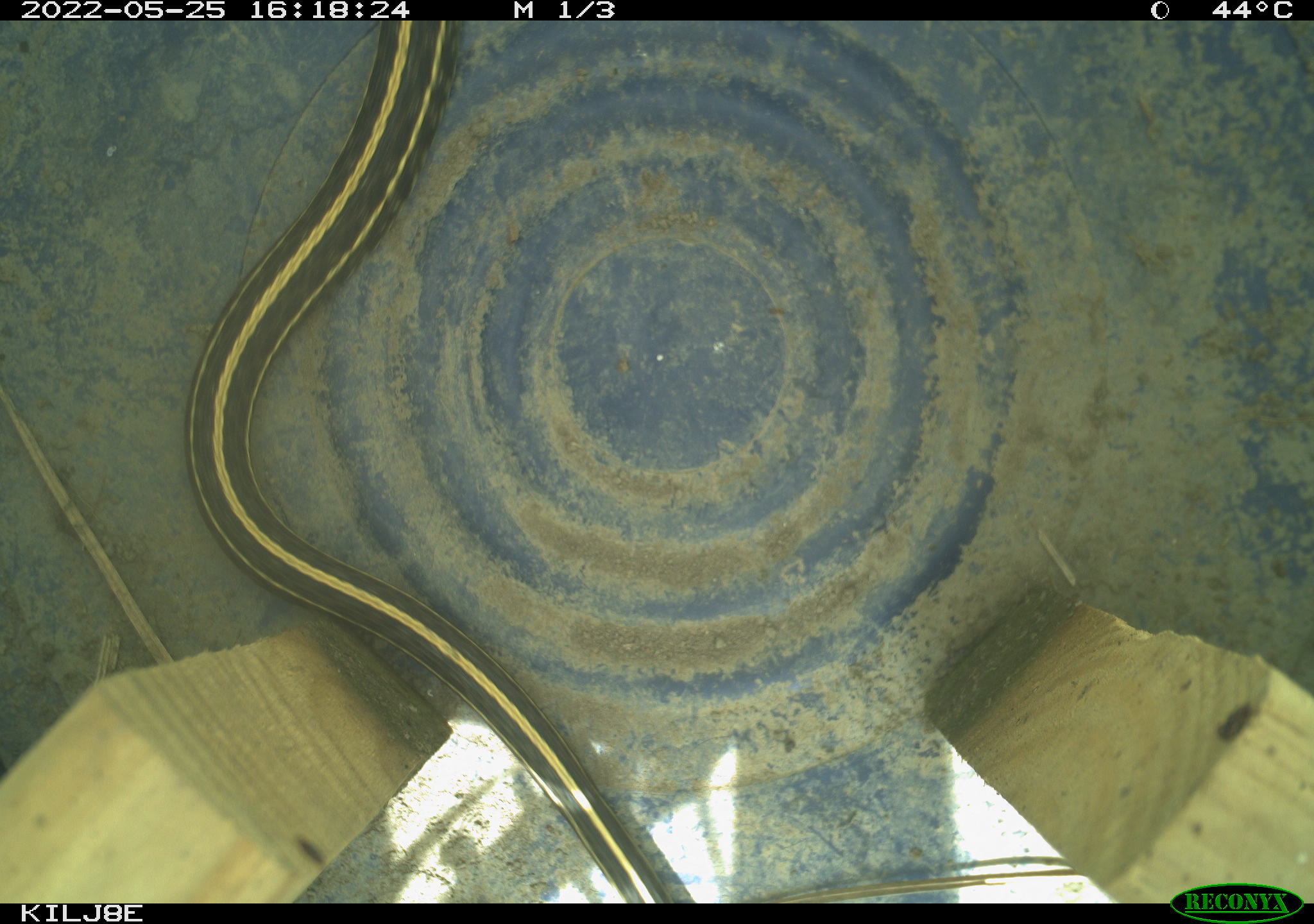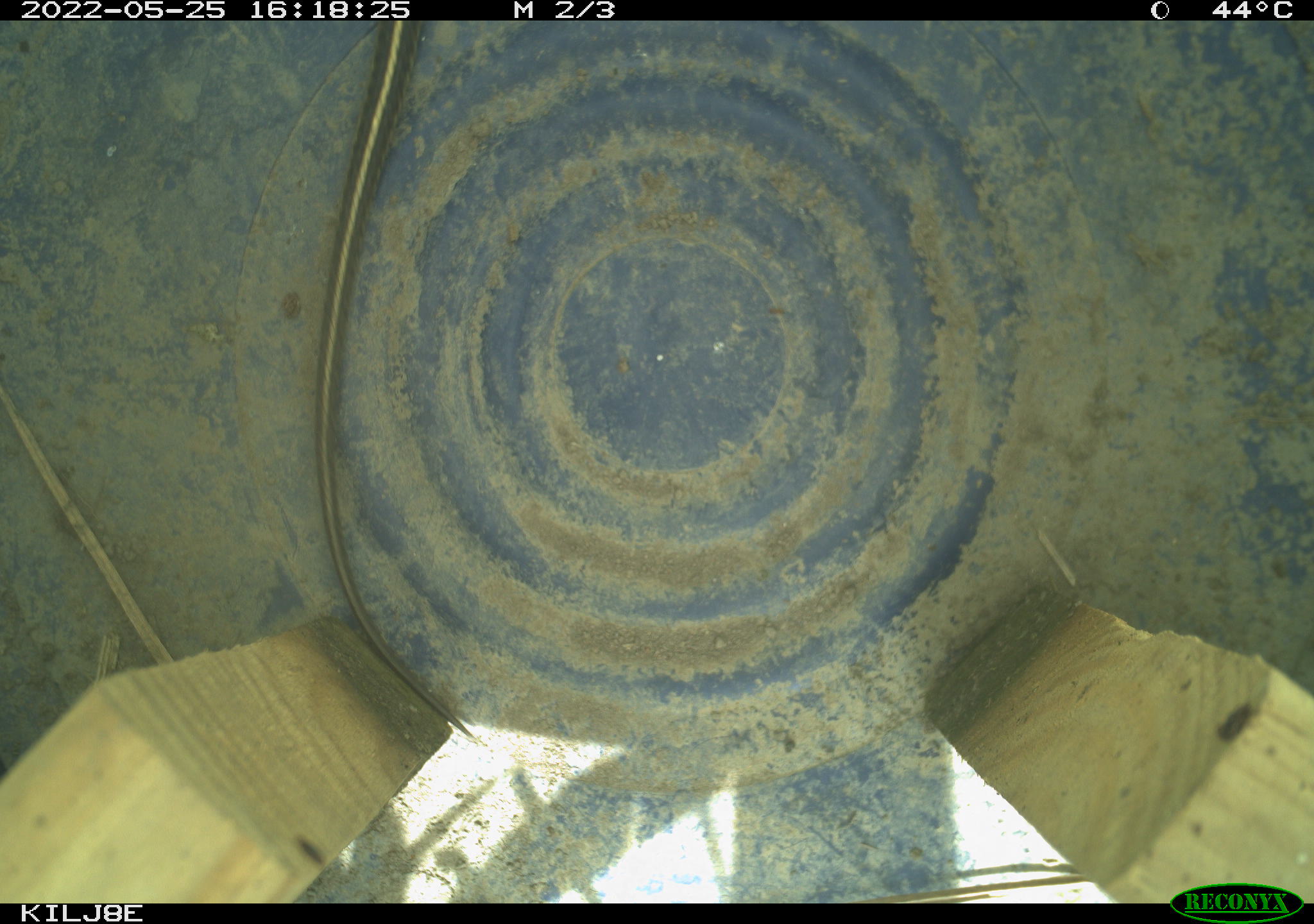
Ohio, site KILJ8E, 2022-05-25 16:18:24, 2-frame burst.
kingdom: Animalia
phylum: Chordata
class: Reptilia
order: Squamata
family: Colubridae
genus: Thamnophis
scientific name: Thamnophis sirtalis sirtalis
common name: eastern gartersnake